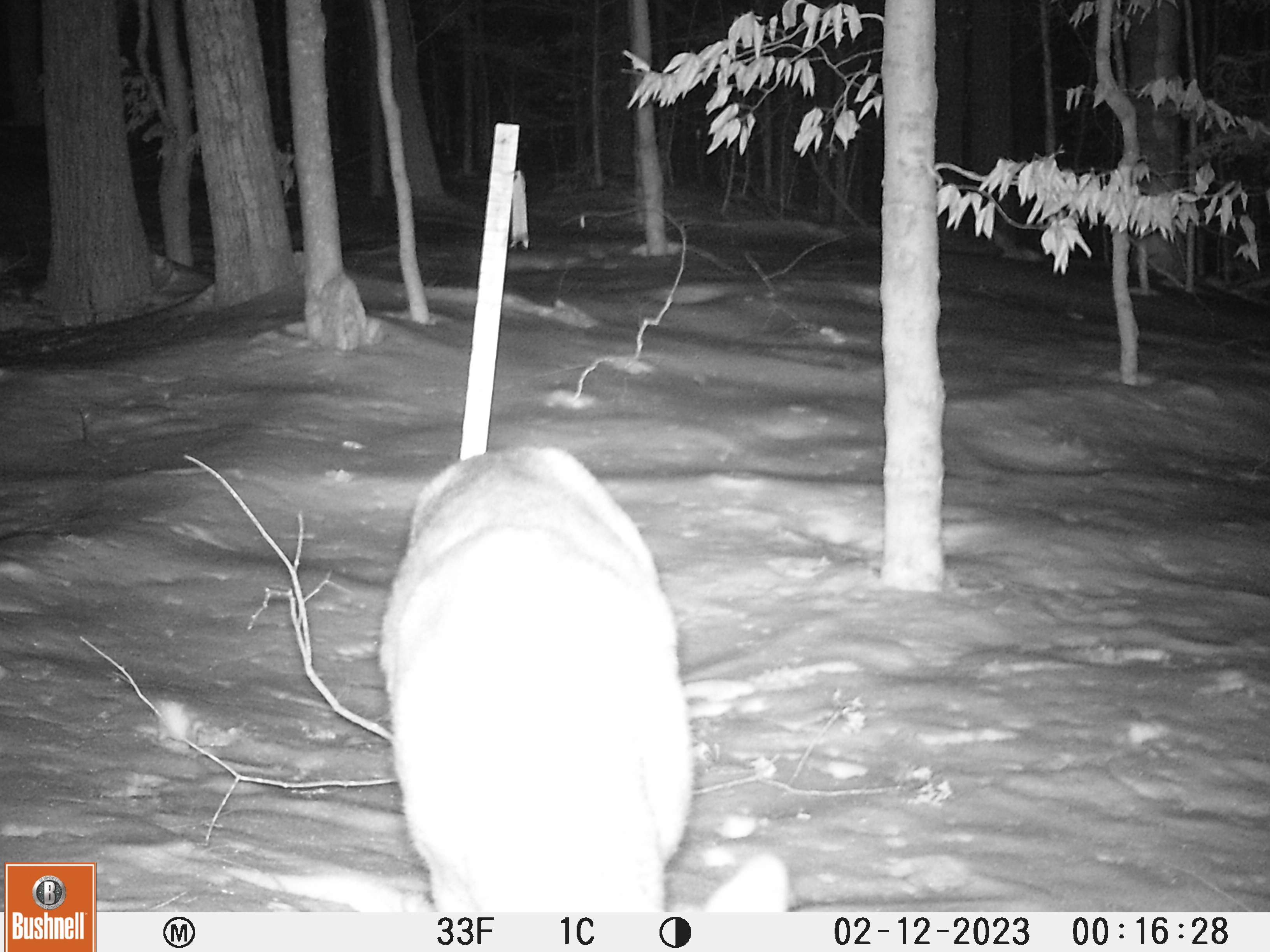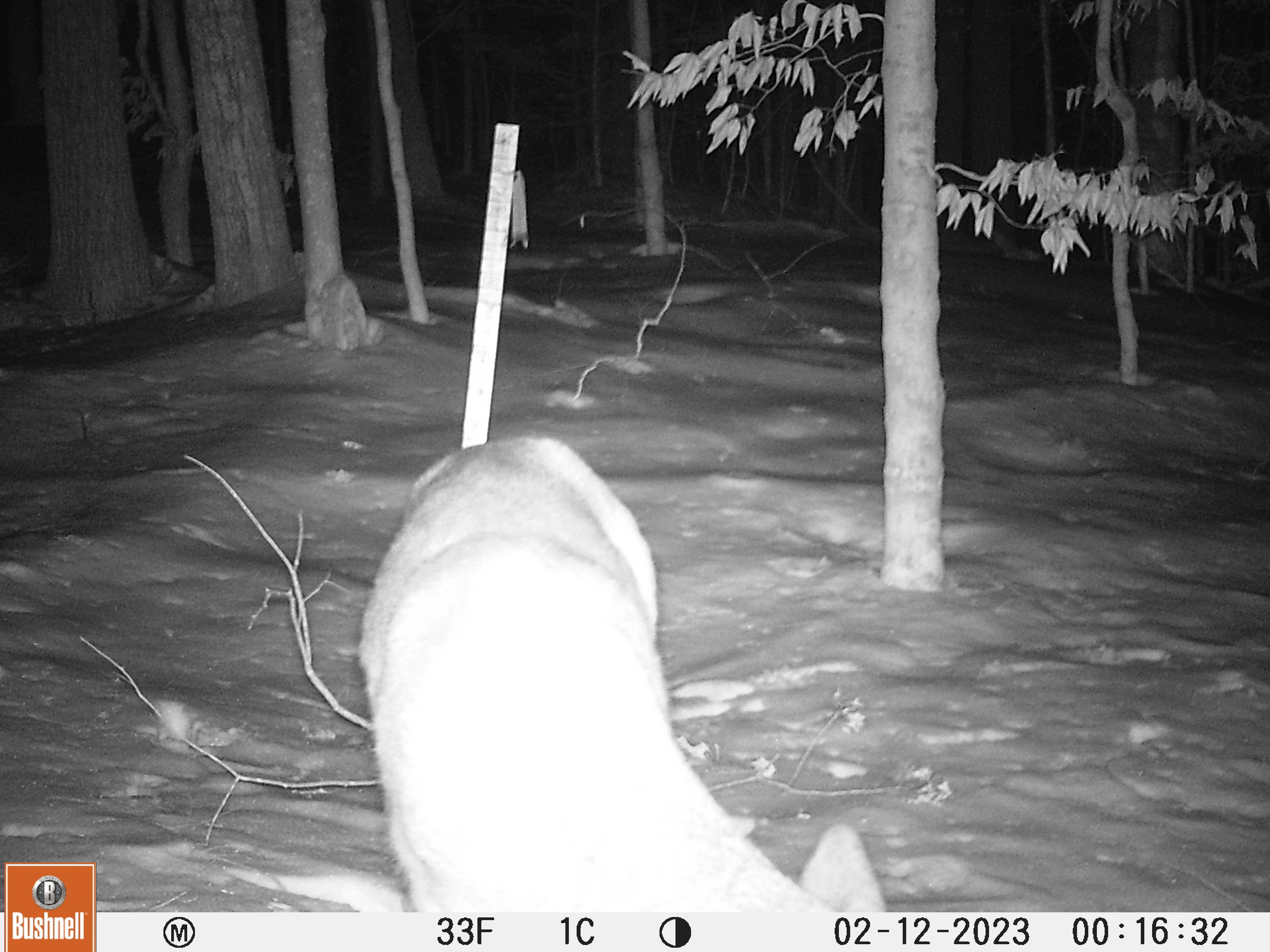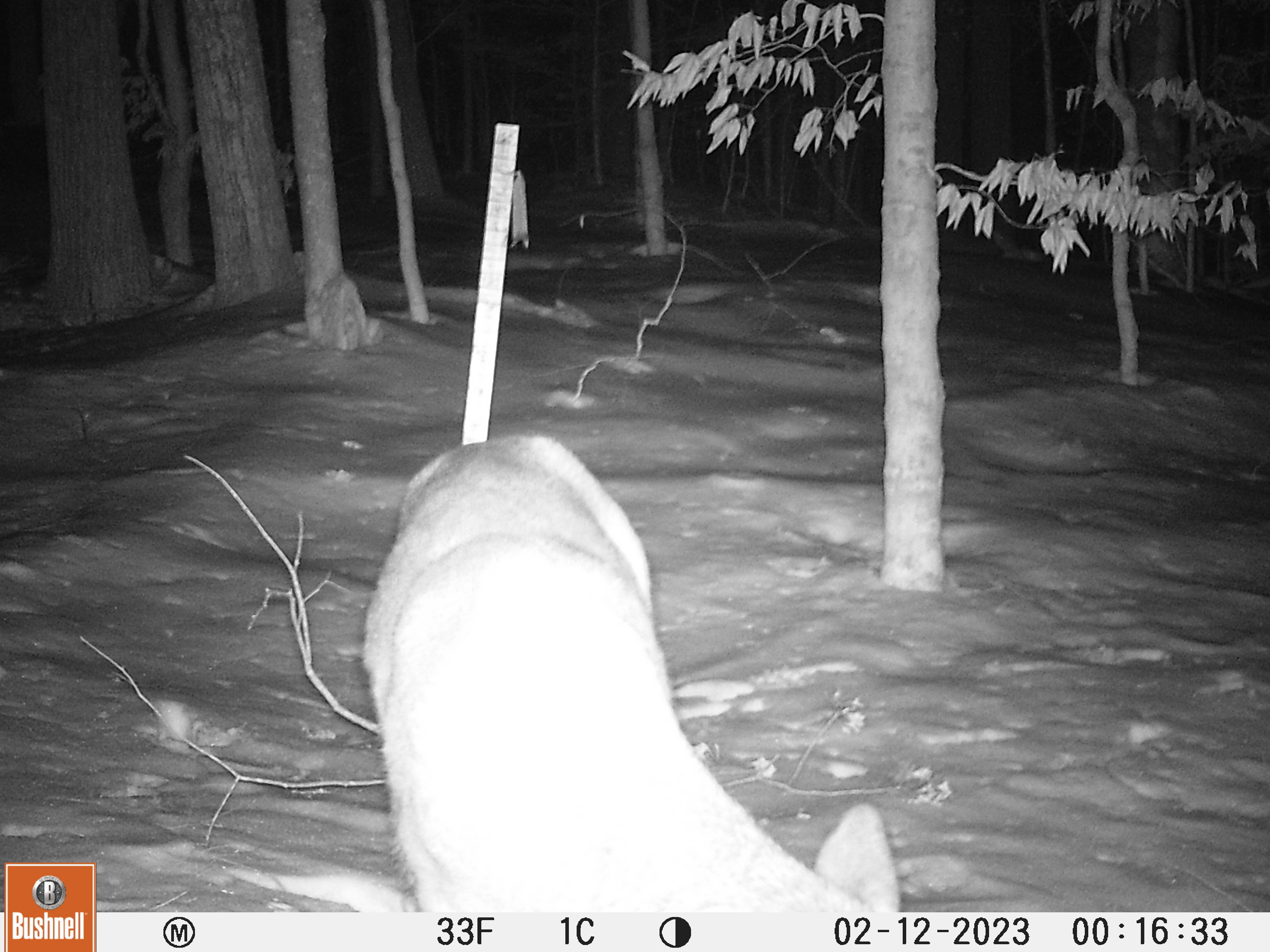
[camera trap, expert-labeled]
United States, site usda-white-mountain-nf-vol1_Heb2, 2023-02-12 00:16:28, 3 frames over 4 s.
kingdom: Animalia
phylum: Chordata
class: Mammalia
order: Artiodactyla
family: Cervidae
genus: Odocoileus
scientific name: Odocoileus virginianus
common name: white-tailed deer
White-tailed deer (Odocoileus virginianus).